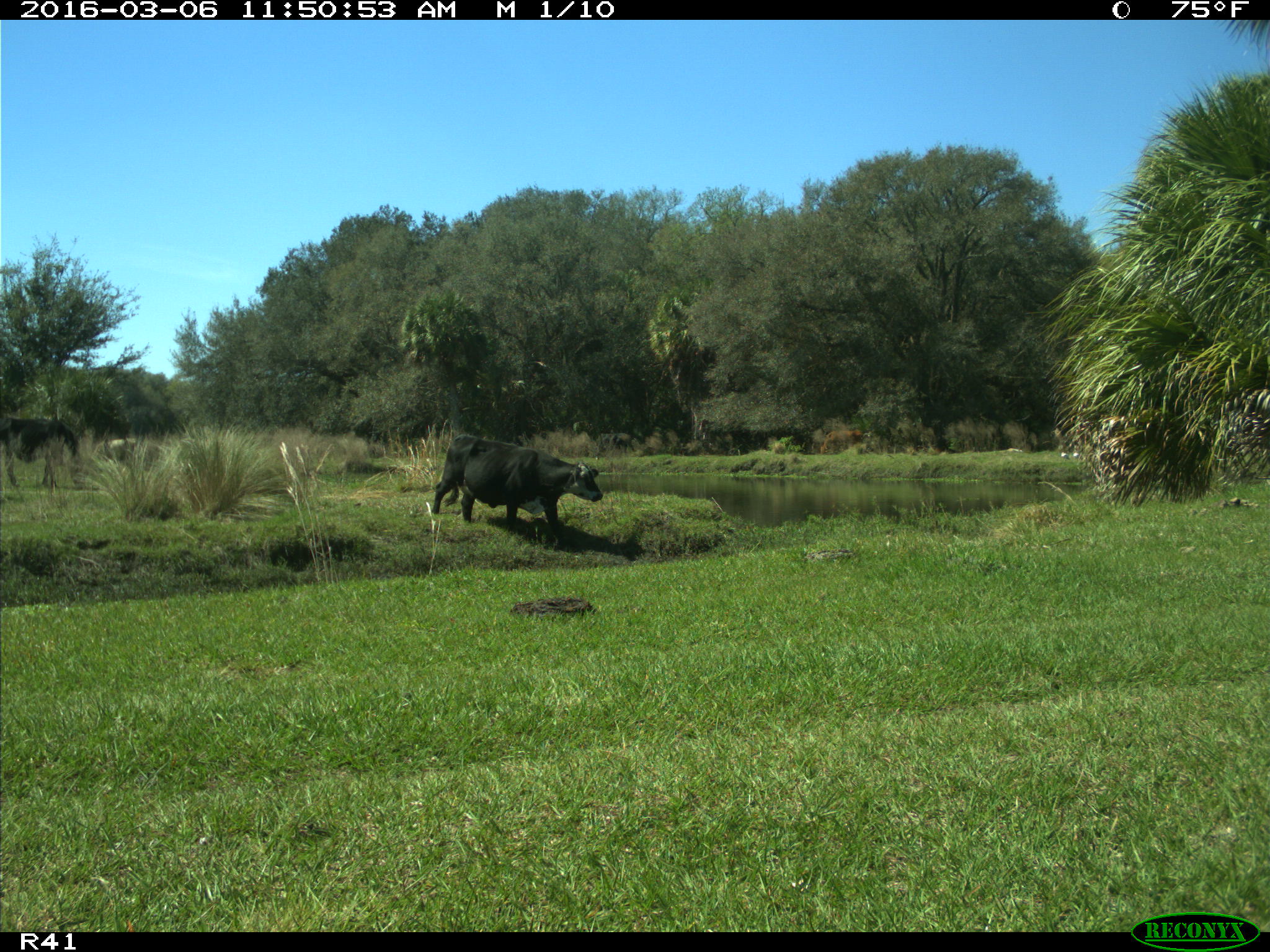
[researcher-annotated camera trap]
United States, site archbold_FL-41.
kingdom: Animalia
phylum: Chordata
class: Mammalia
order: Artiodactyla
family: Bovidae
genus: Bos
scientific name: Bos taurus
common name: domestic cow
Bos taurus (domestic cow).